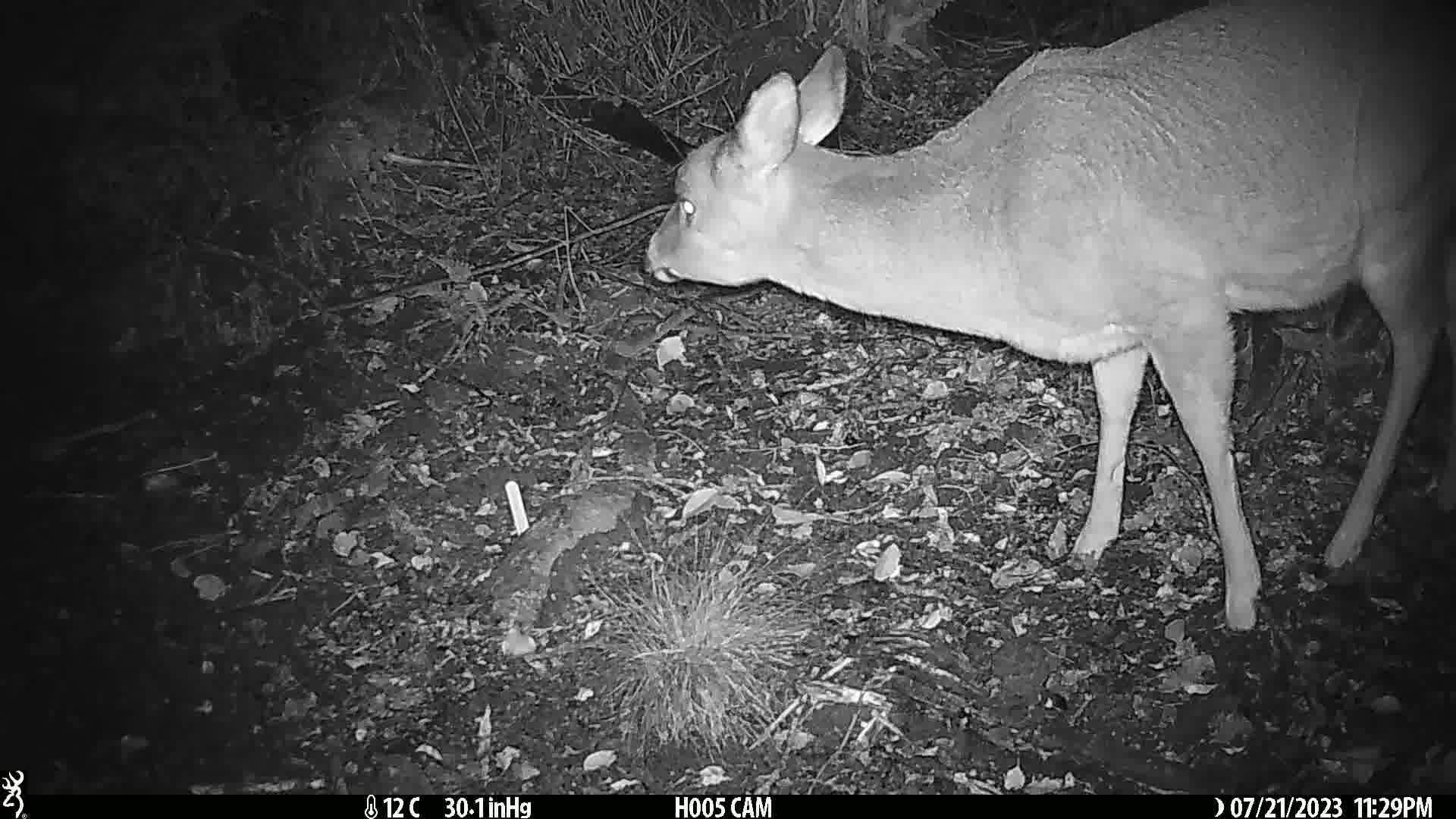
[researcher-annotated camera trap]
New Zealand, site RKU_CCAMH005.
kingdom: Animalia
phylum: Chordata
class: Mammalia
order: Artiodactyla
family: Cervidae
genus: Odocoileus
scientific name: Odocoileus virginianus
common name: white-tailed deer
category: white tailed deer